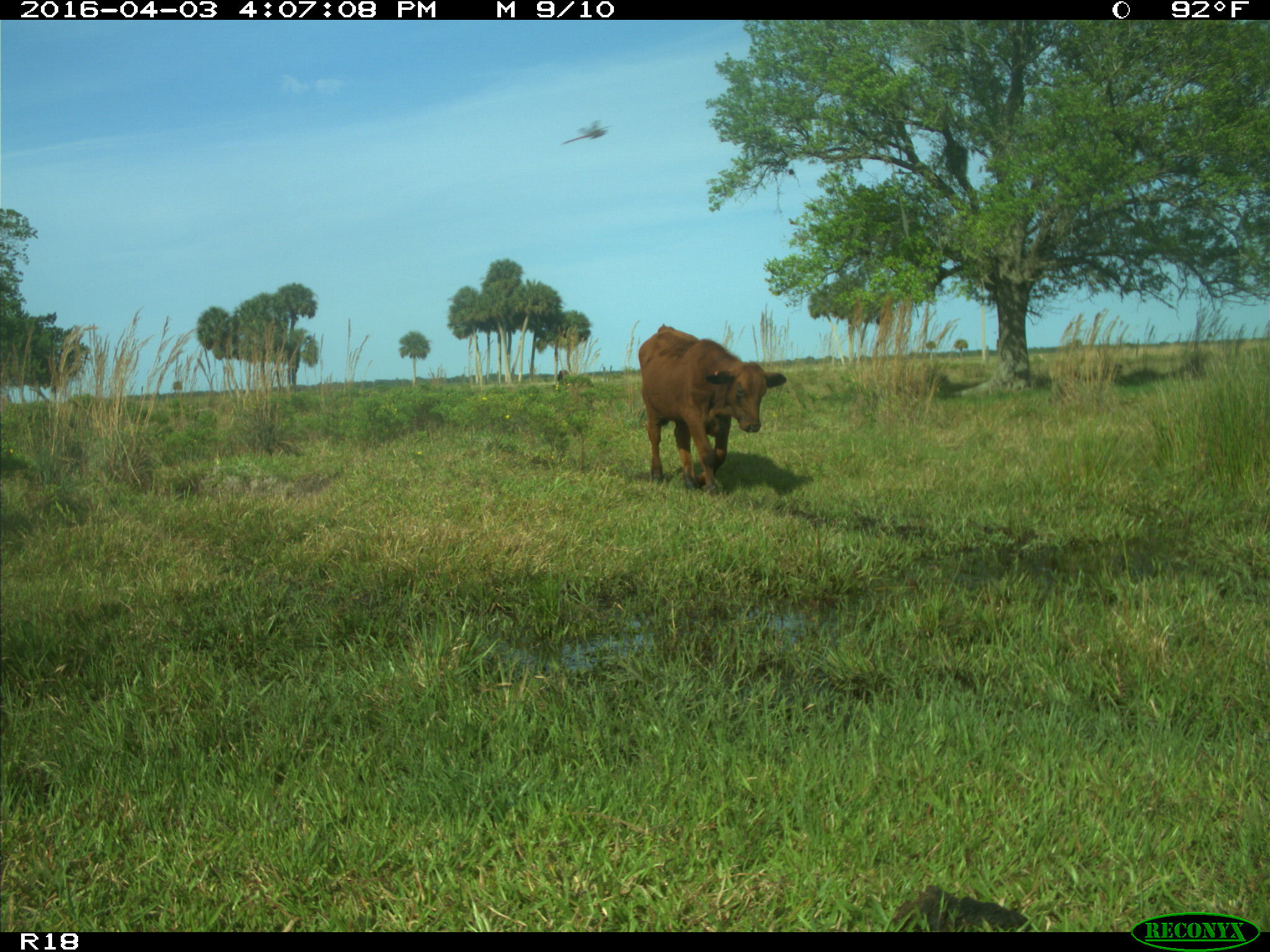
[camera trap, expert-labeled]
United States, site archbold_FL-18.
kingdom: Animalia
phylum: Chordata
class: Mammalia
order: Artiodactyla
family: Bovidae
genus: Bos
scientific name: Bos taurus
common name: domestic cow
Bos taurus (domestic cow).